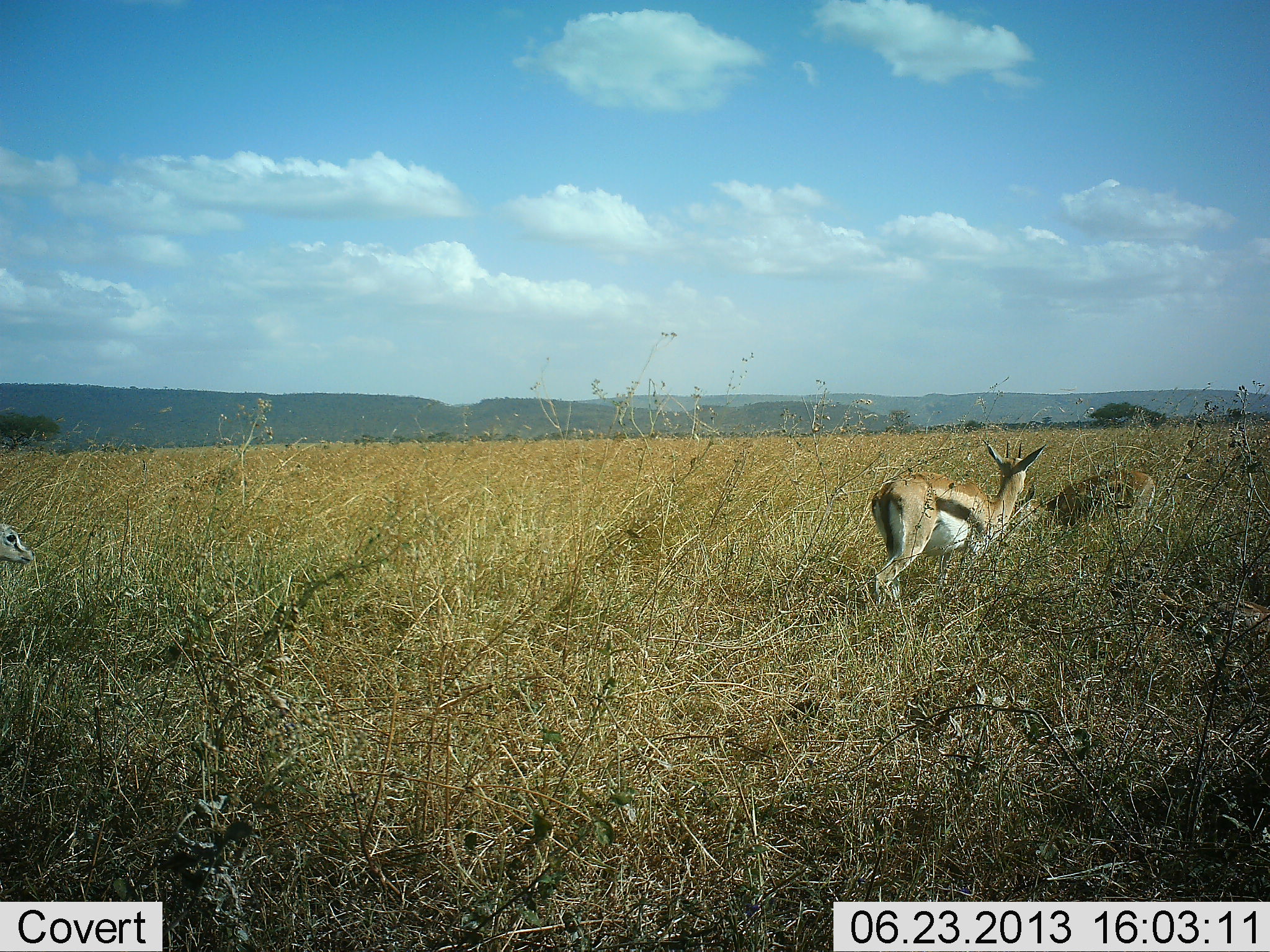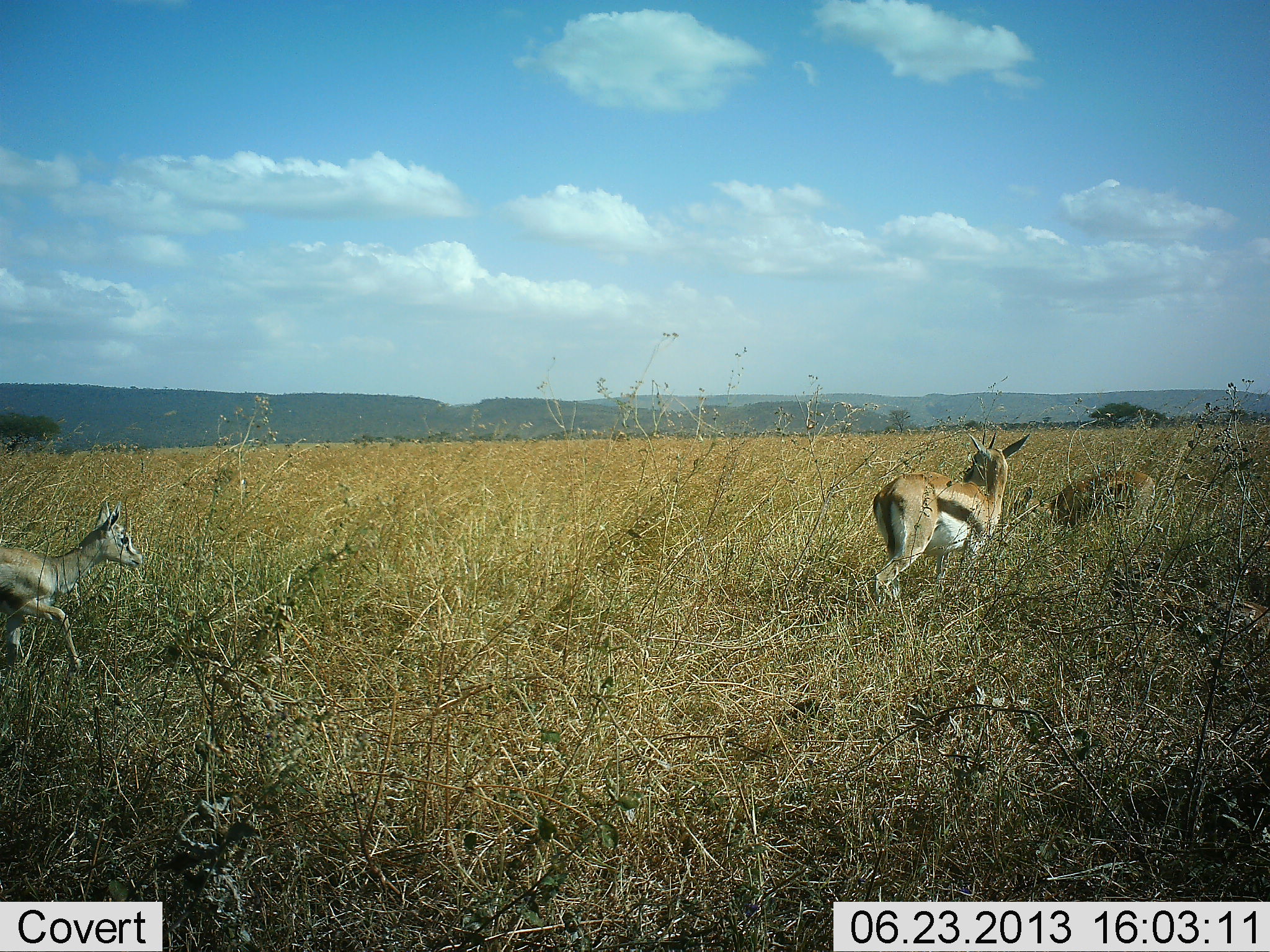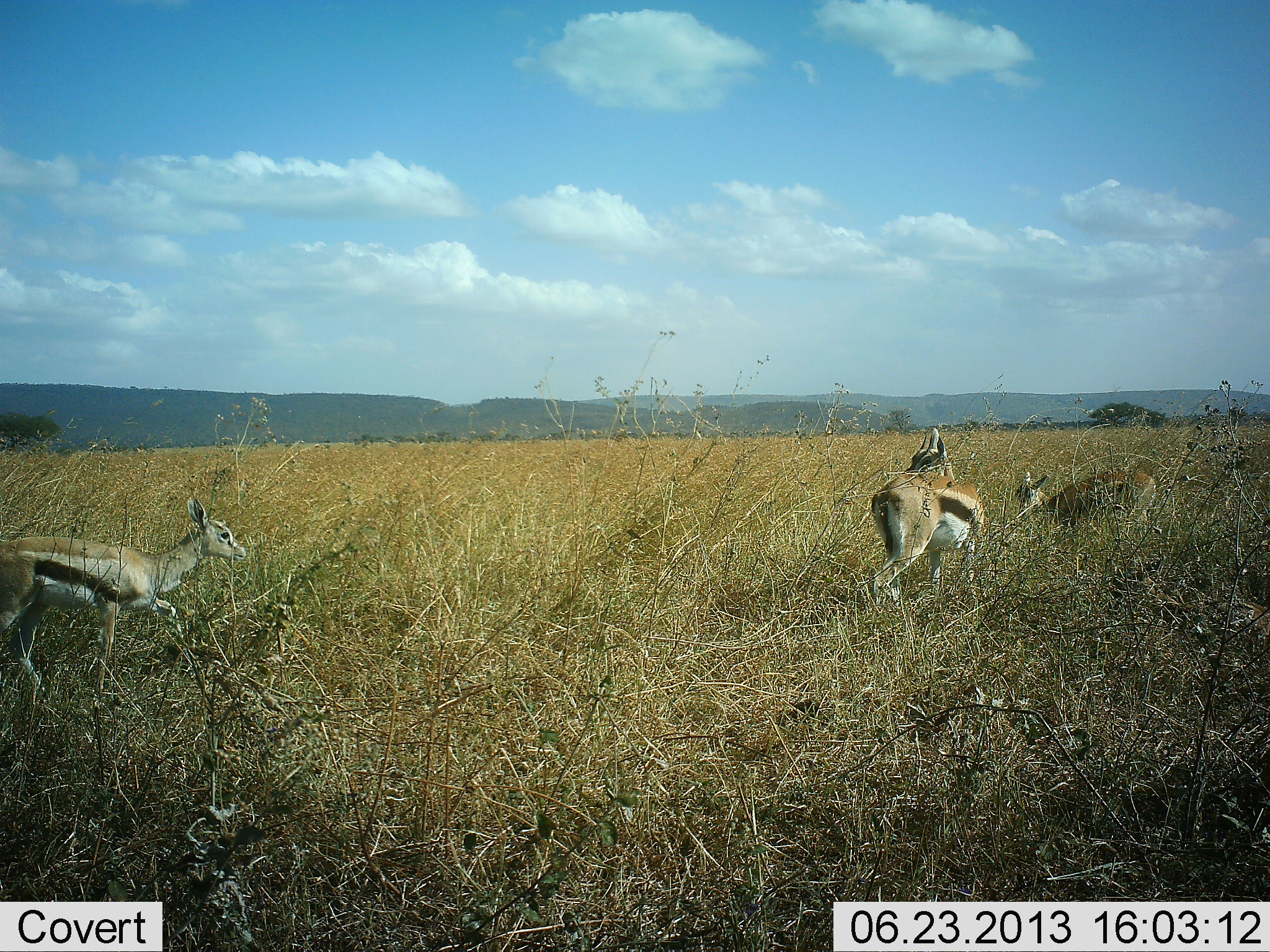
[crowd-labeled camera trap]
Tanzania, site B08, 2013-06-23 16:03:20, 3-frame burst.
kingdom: Animalia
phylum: Chordata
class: Mammalia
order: Artiodactyla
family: Bovidae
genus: Eudorcas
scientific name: Eudorcas thomsonii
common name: thomson's gazelle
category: gazellethomsons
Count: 3.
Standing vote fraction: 57%.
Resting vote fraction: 0%.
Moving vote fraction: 83%.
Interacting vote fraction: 3%.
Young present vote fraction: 13%.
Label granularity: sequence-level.